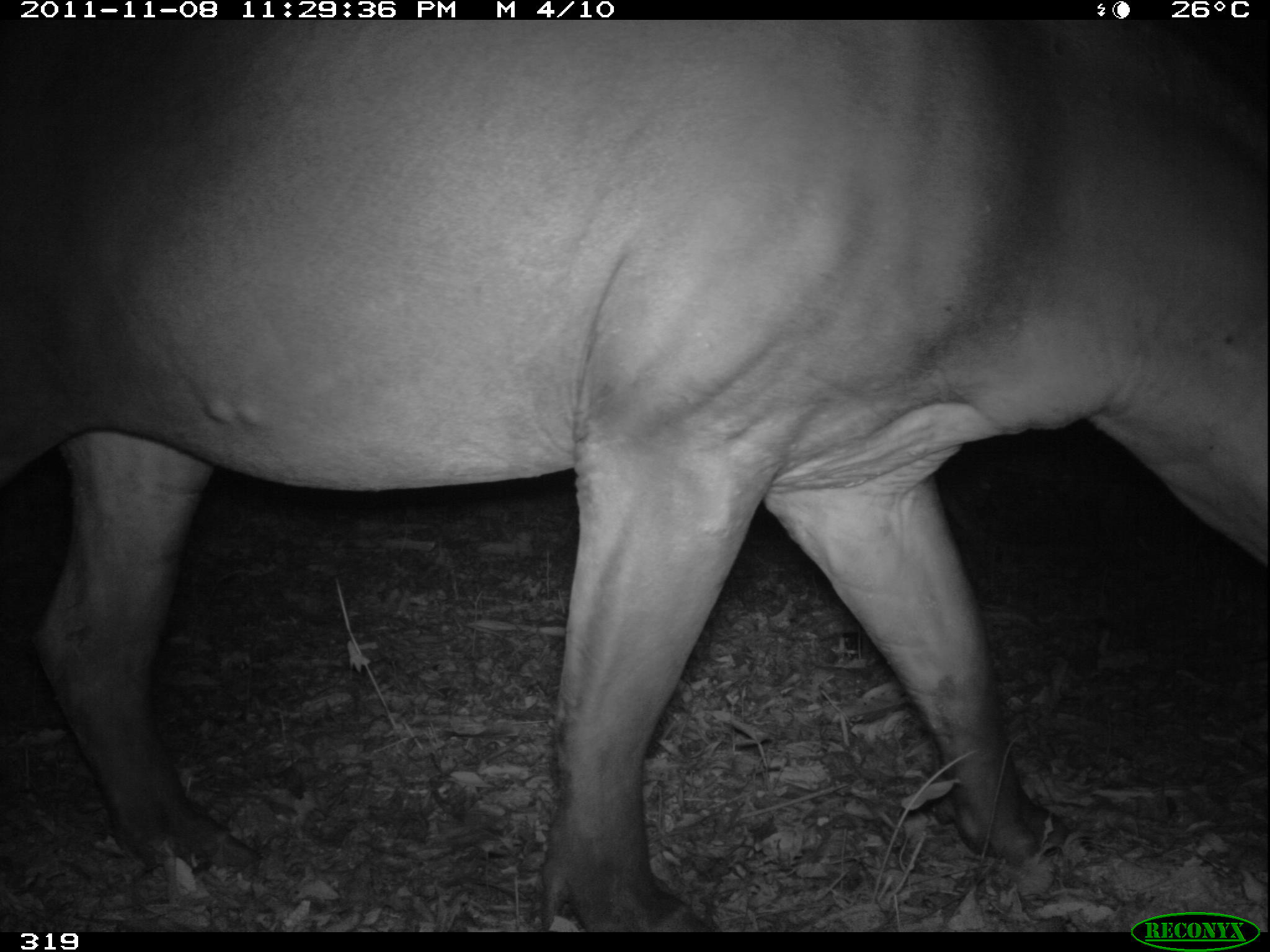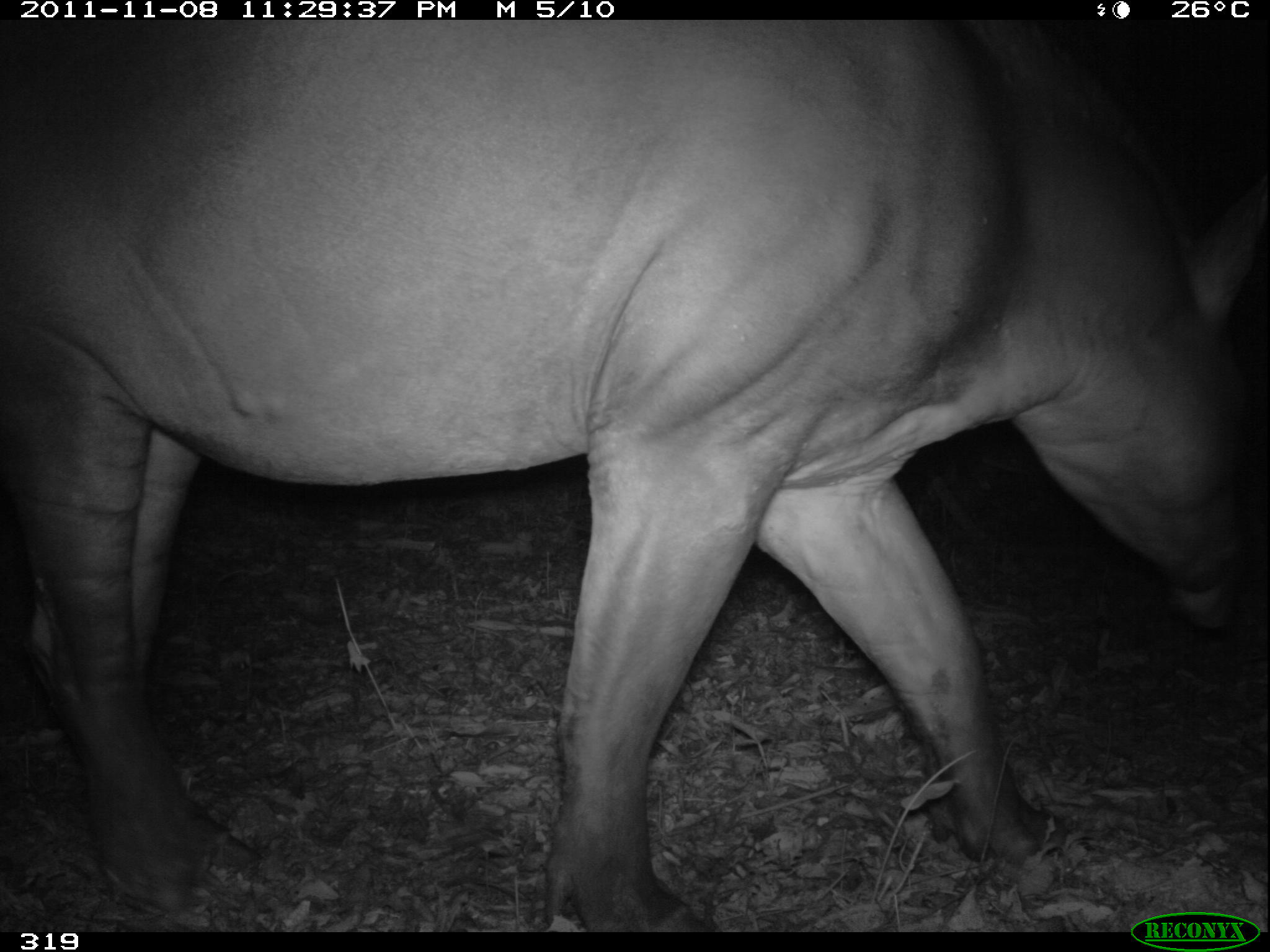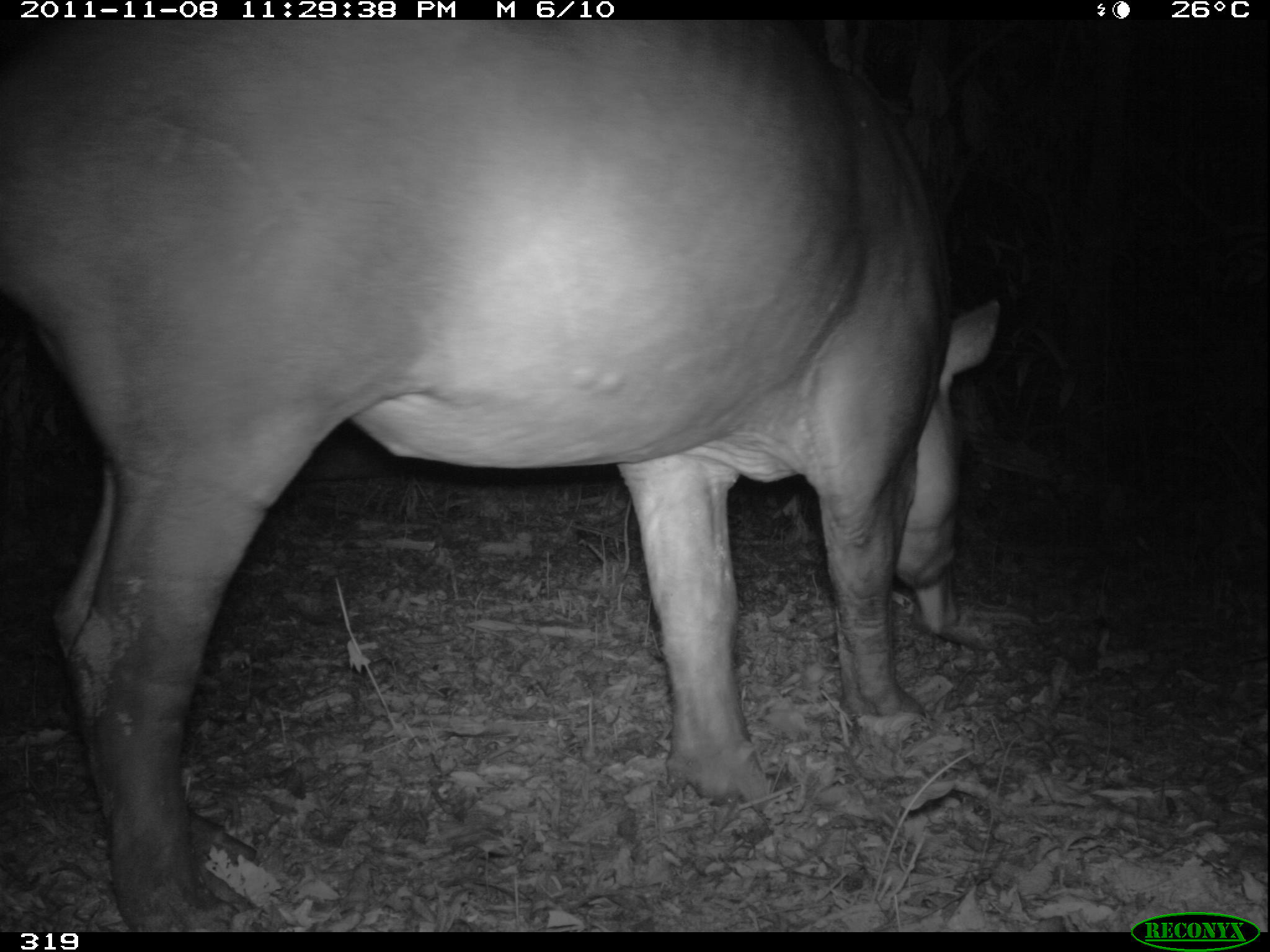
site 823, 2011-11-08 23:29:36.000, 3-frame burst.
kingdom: Animalia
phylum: Chordata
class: Mammalia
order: Perissodactyla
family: Tapiridae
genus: Tapirus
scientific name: Tapirus terrestris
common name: south american tapir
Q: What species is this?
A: Tapirus terrestris (south american tapir).